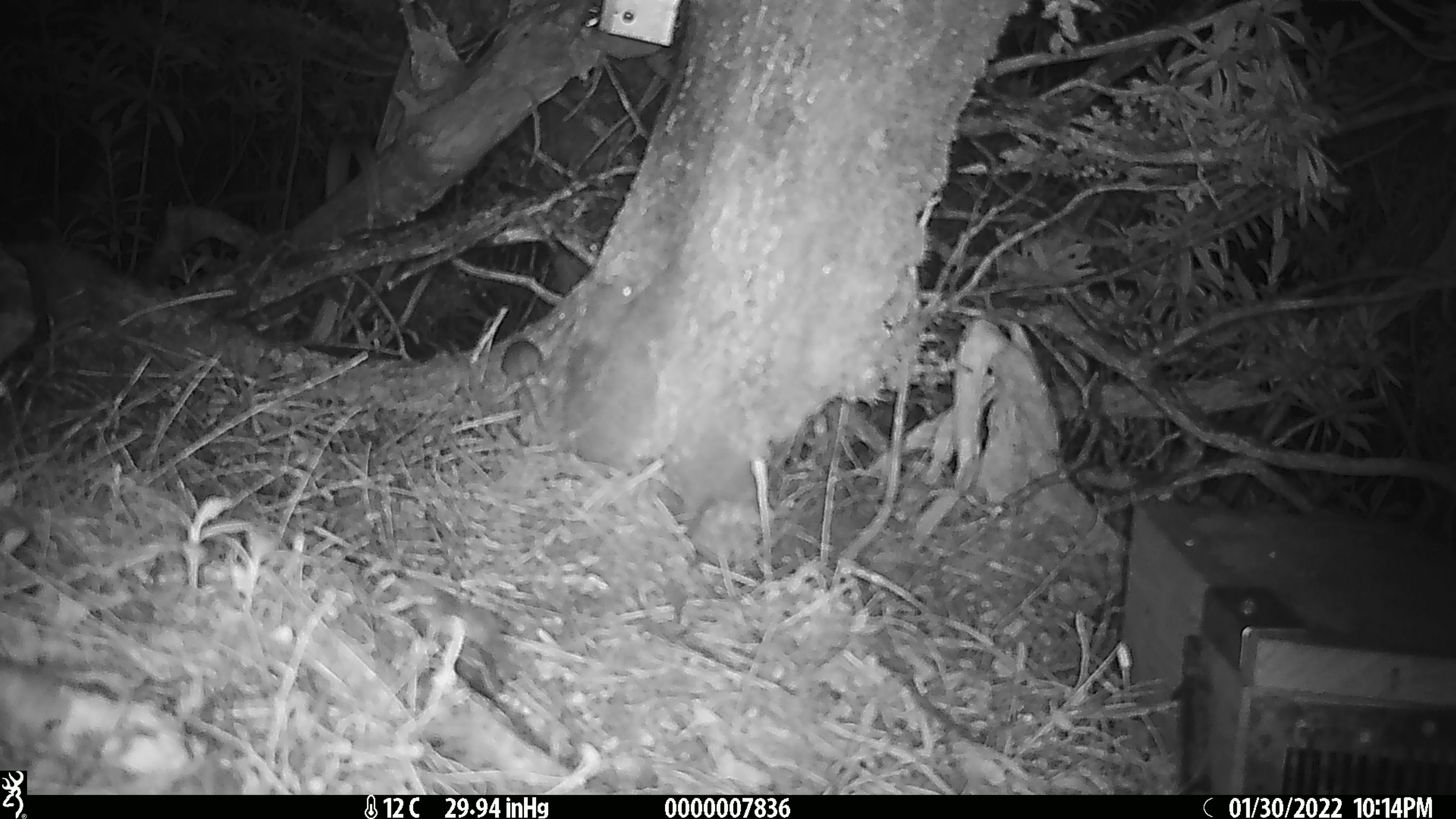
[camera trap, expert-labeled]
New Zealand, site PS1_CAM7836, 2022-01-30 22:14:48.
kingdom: Animalia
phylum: Chordata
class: Mammalia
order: Rodentia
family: Muridae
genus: Mus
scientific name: Mus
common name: mouse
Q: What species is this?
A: Mouse (Mus).